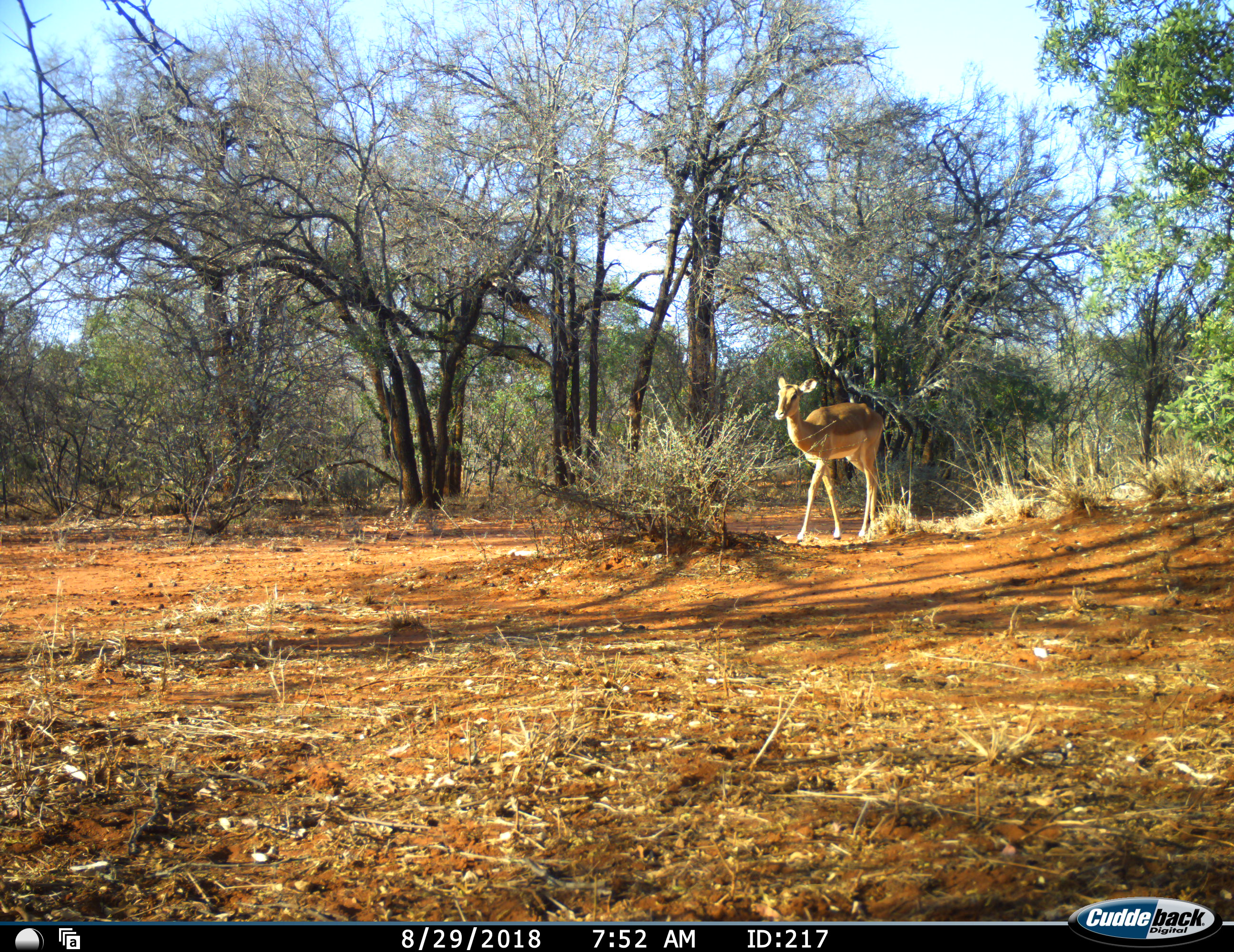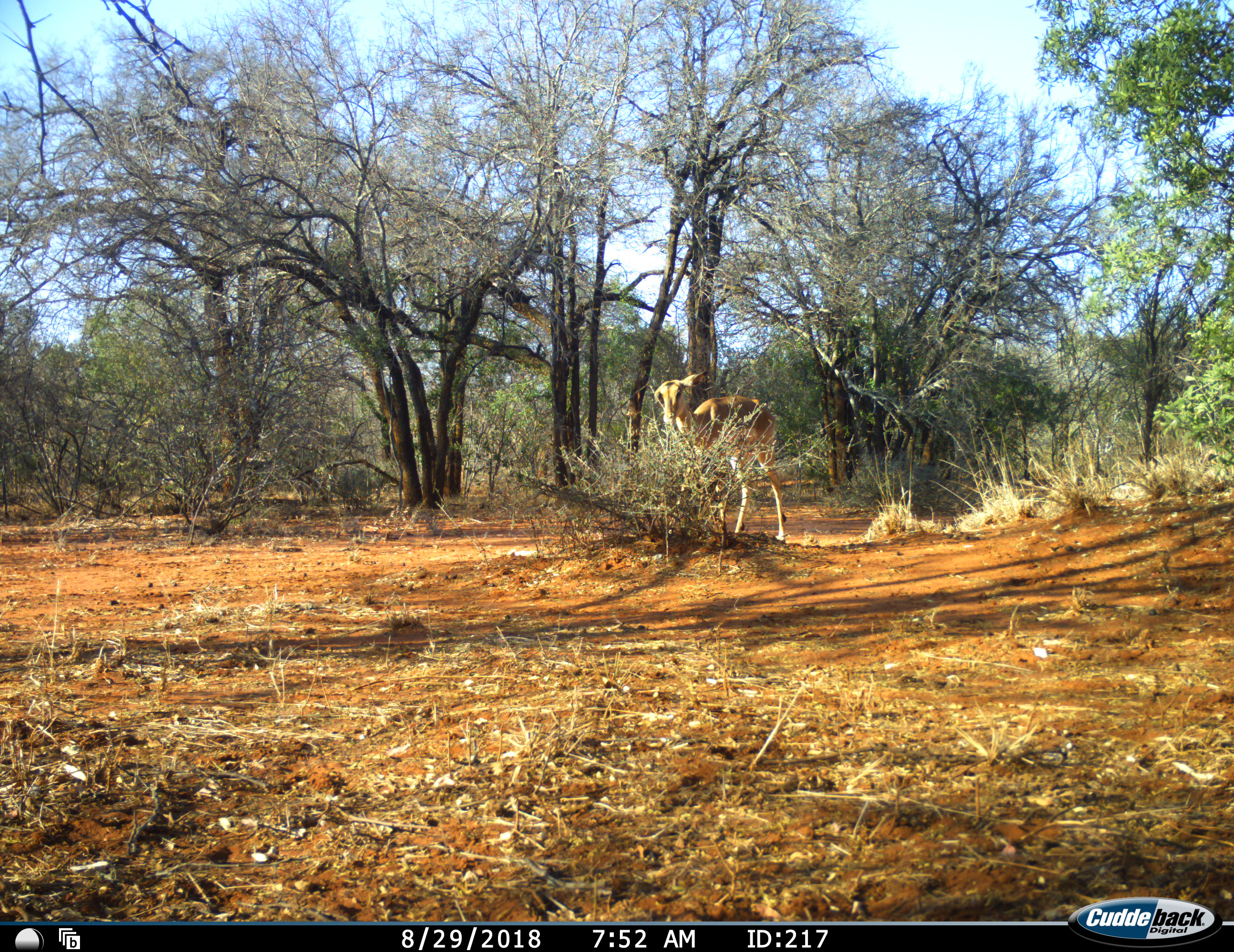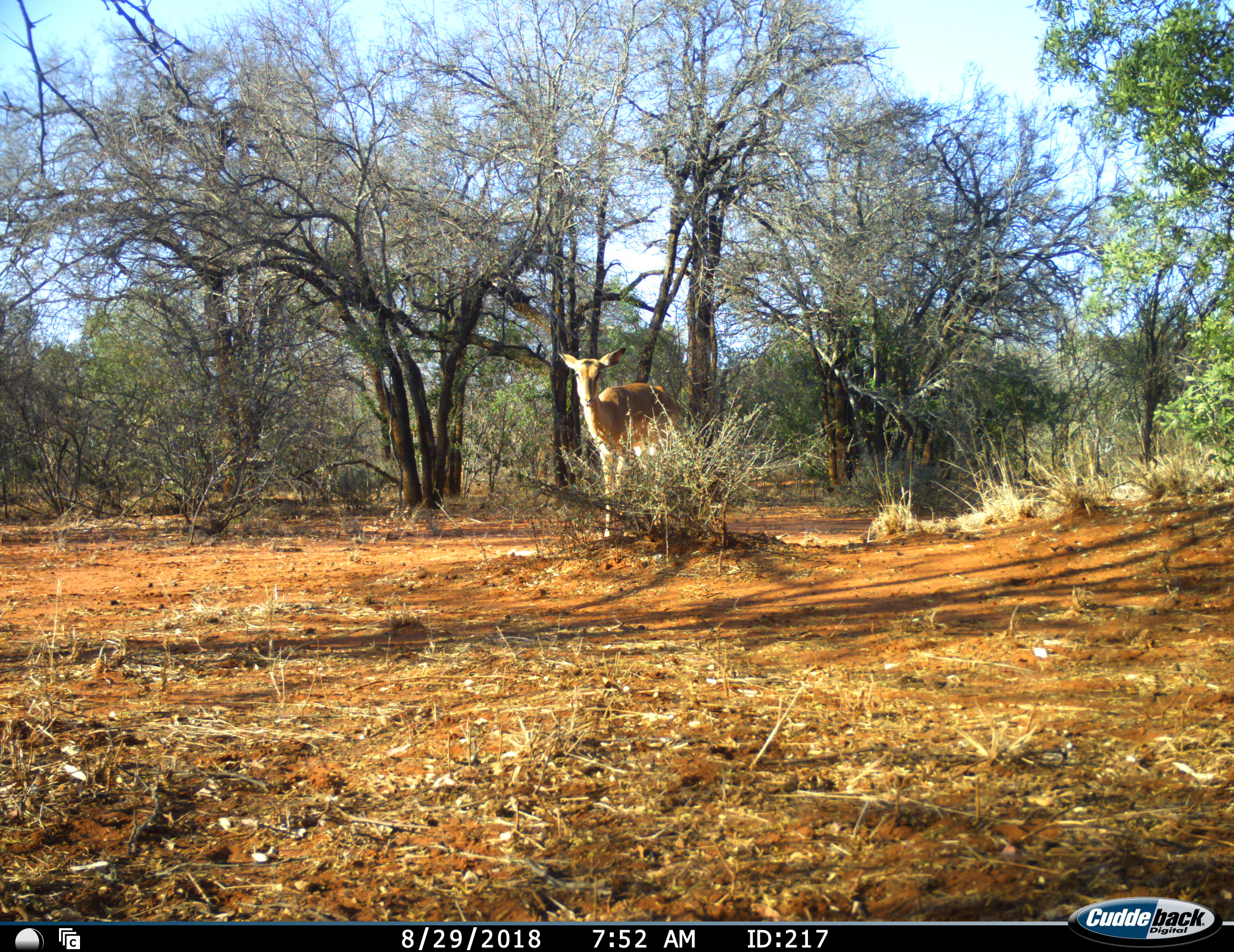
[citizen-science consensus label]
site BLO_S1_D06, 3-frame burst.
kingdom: Animalia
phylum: Chordata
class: Mammalia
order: Artiodactyla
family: Bovidae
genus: Aepyceros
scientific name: Aepyceros melampus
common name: impala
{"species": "impala (Aepyceros melampus)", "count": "1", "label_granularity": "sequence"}